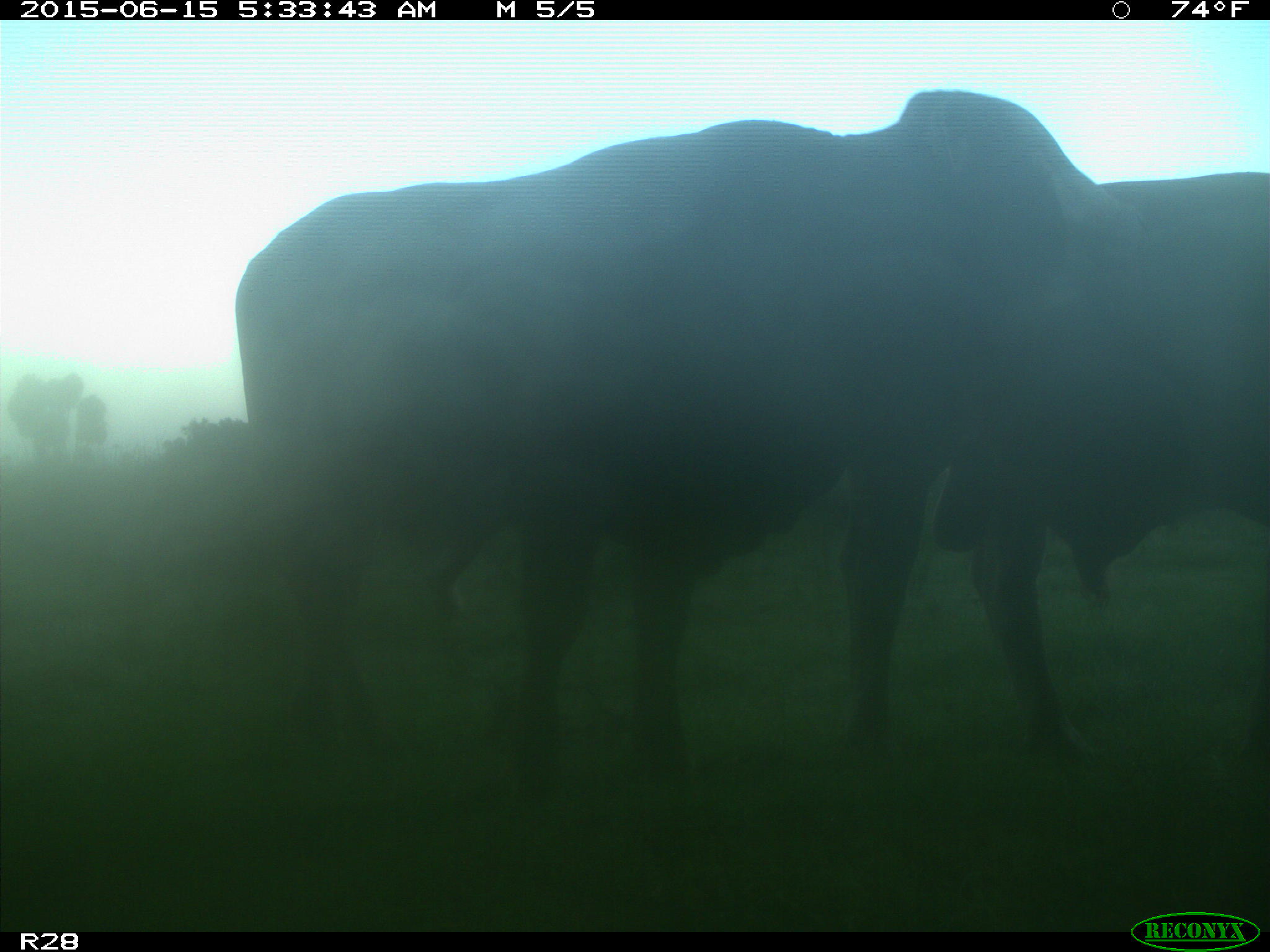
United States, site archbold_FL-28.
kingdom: Animalia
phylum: Chordata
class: Mammalia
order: Artiodactyla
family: Bovidae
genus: Bos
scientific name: Bos taurus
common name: domestic cow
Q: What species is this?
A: Bos taurus (domestic cow).